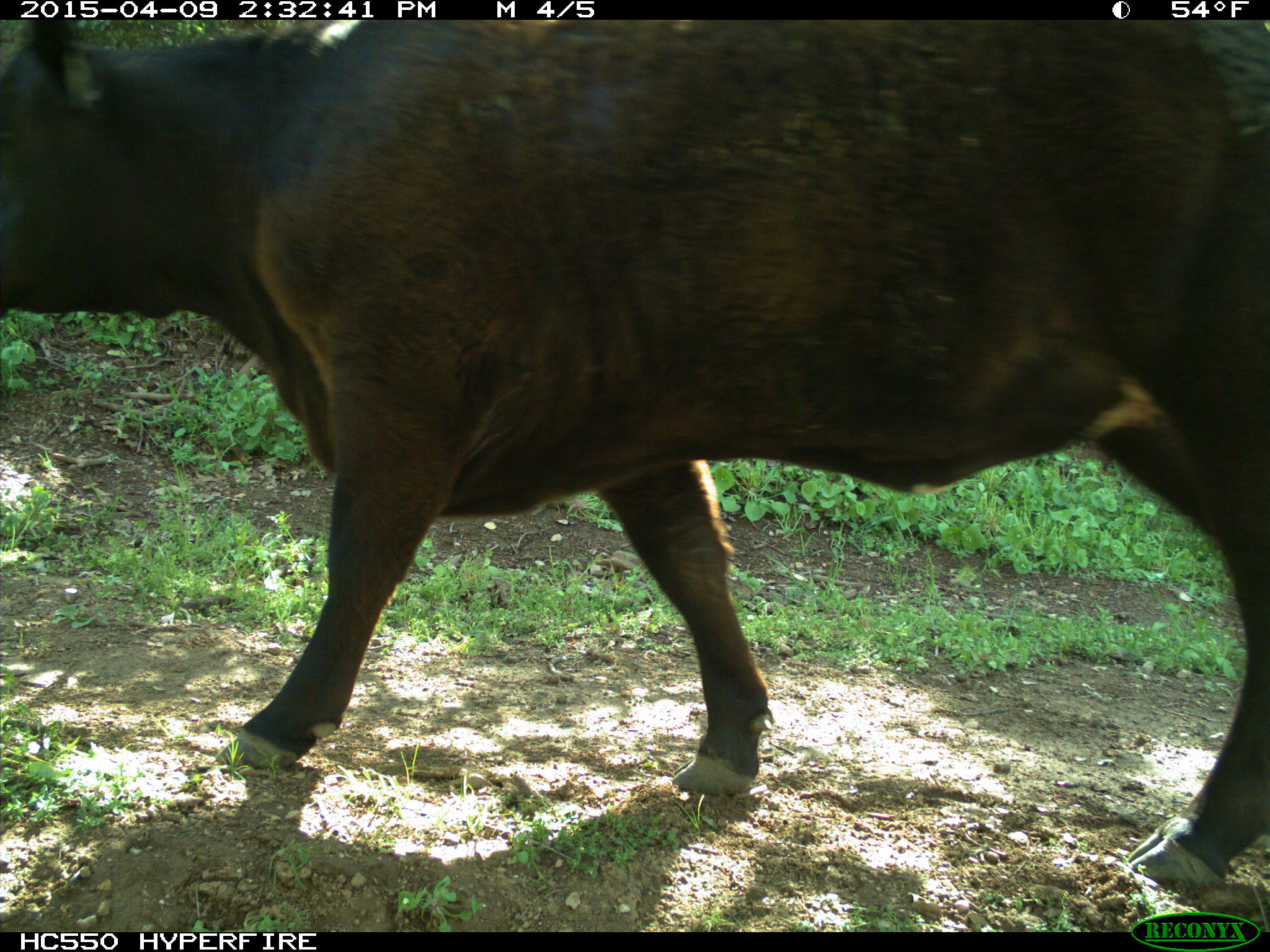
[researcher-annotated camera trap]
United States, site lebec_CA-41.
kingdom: Animalia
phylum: Chordata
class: Mammalia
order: Artiodactyla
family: Bovidae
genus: Bos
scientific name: Bos taurus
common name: domestic cow